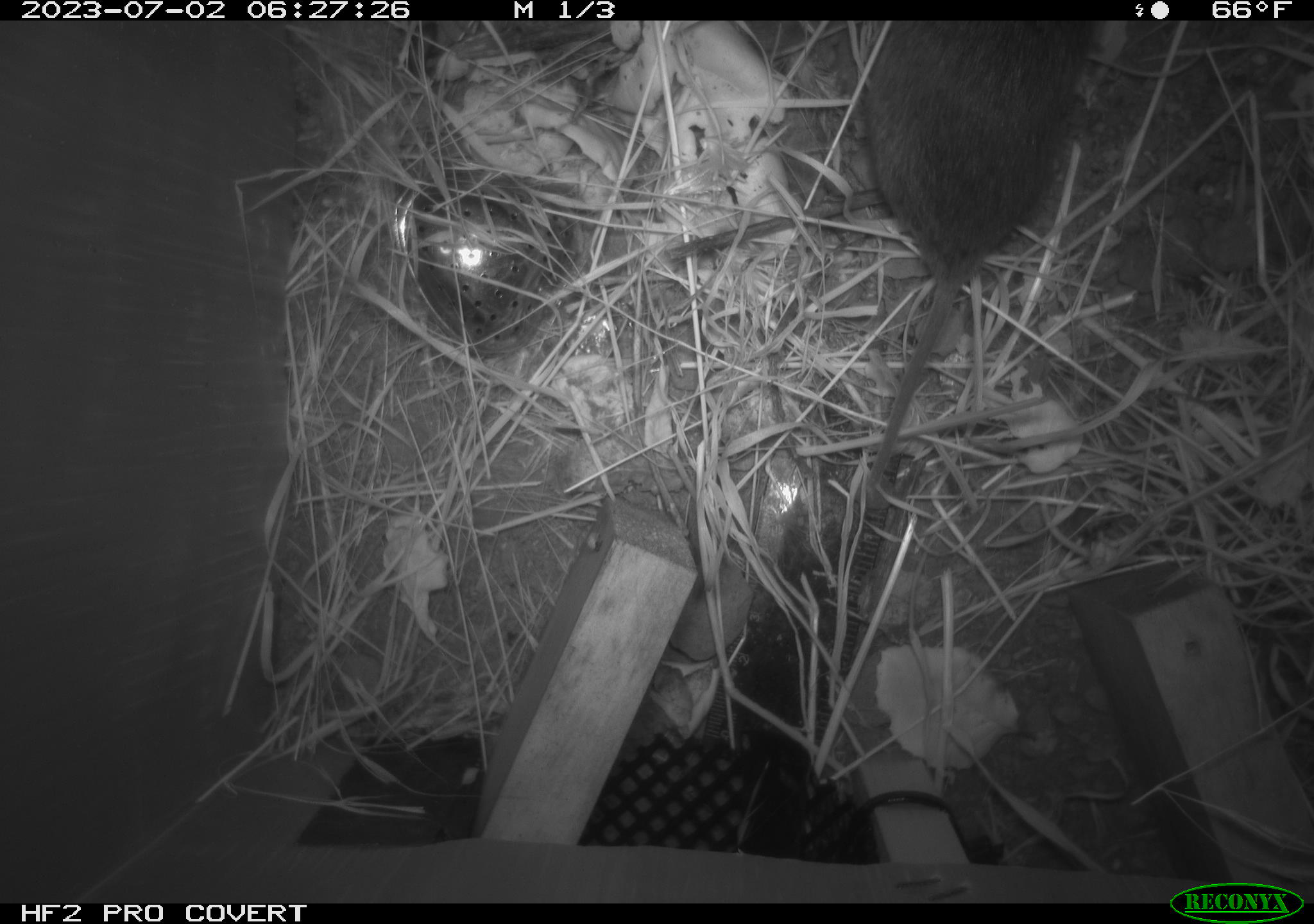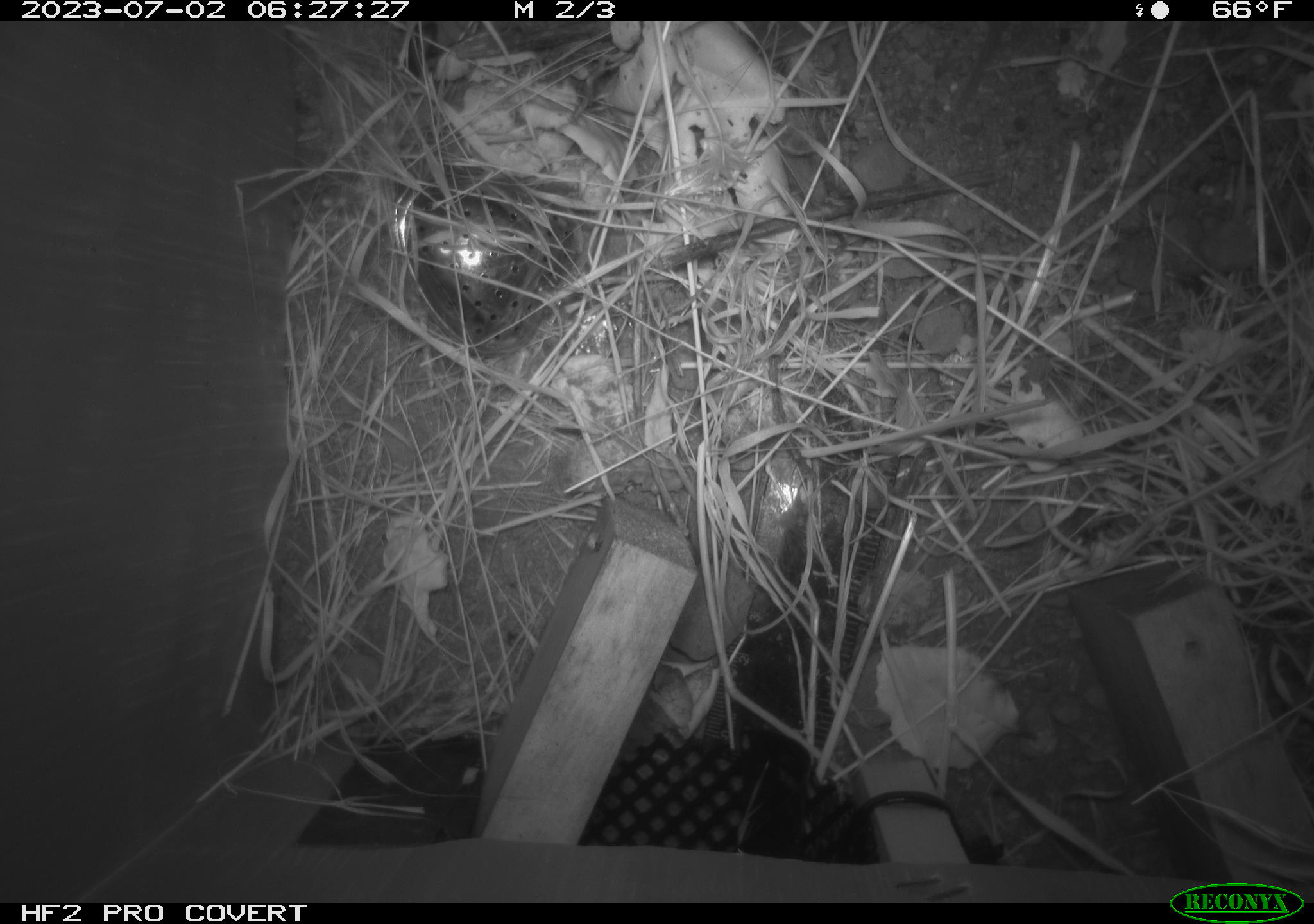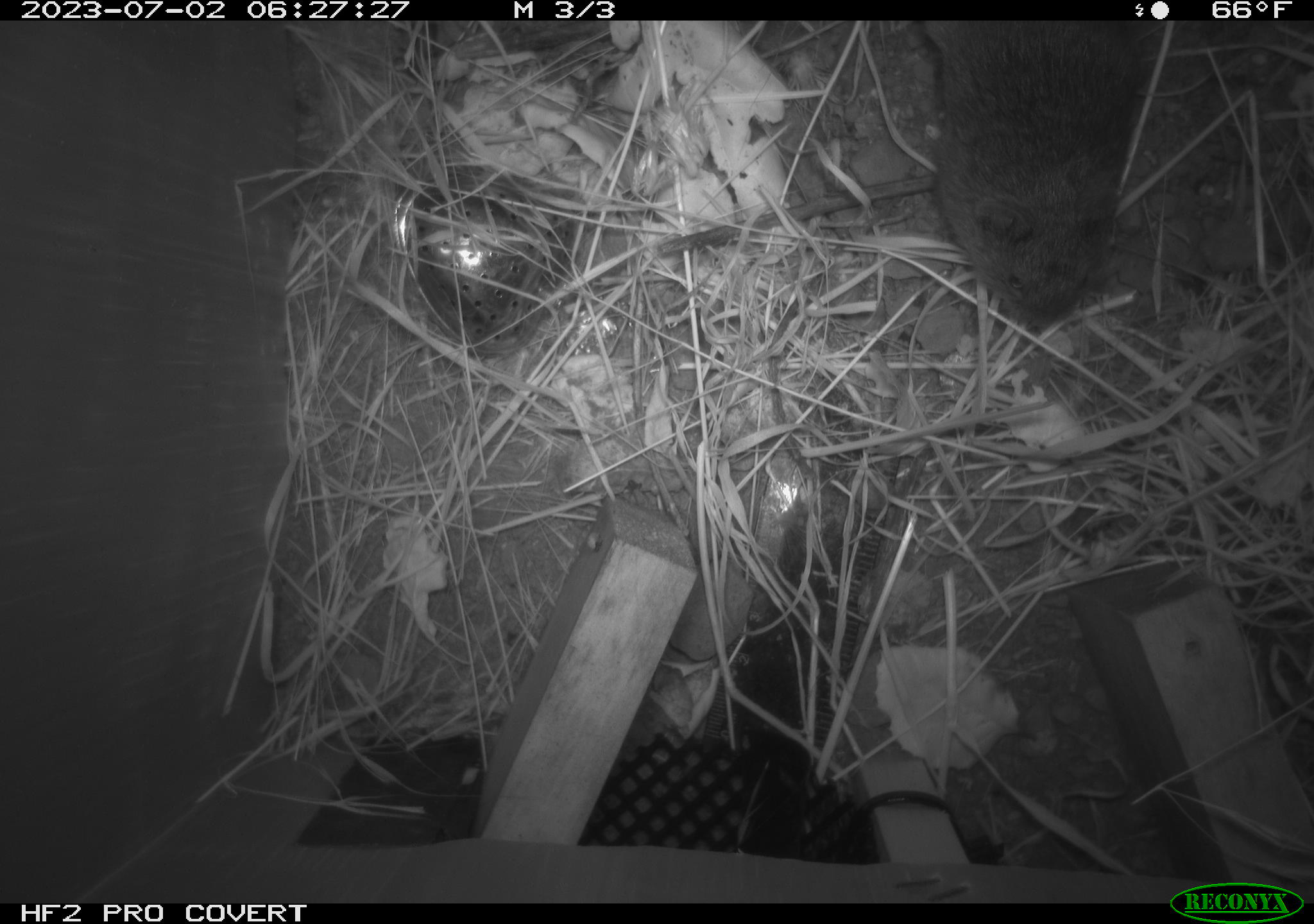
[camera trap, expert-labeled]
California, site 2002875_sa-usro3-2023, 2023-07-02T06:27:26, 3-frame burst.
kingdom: Animalia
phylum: Chordata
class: Mammalia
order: Rodentia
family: Cricetidae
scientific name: Arvicolinae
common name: voles, lemmings, and muskrats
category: arvicolinae subfamily